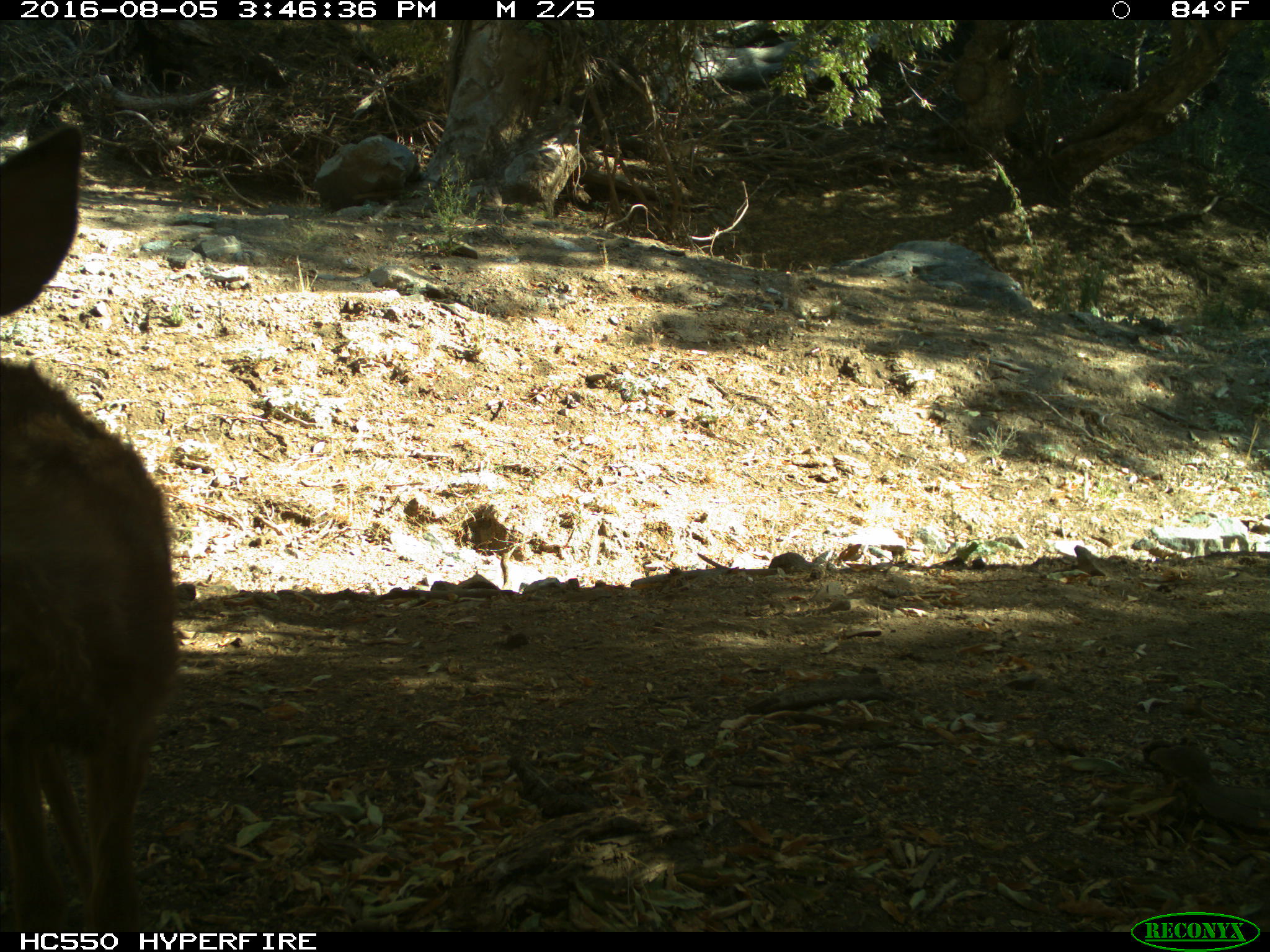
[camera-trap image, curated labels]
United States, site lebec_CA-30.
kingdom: Animalia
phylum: Chordata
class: Mammalia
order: Artiodactyla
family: Cervidae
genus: Odocoileus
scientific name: Odocoileus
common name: deer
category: unidentified deer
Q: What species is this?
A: Unidentified deer (deer) (Odocoileus).